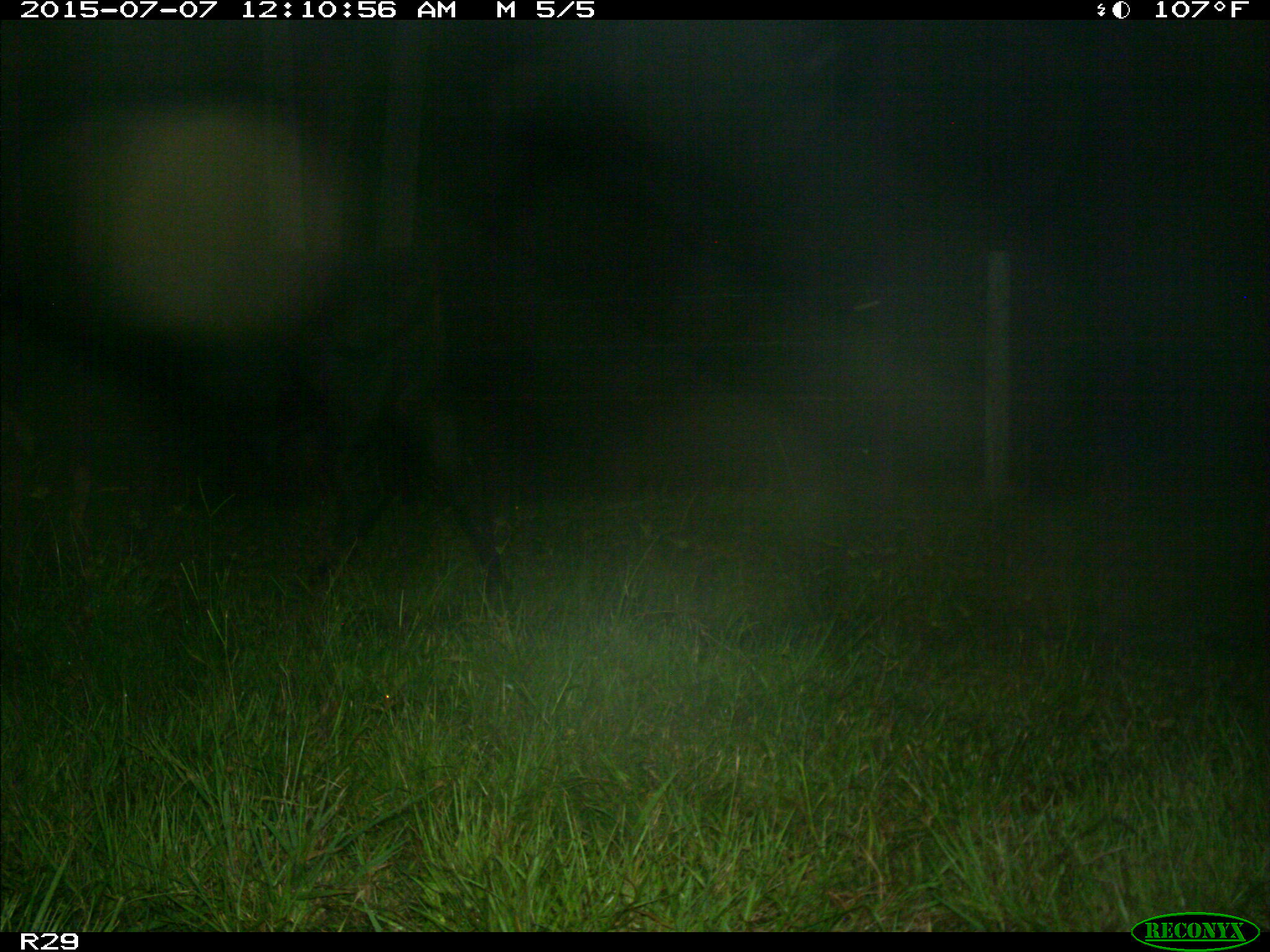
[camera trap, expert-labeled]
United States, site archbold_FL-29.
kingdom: Animalia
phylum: Chordata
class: Mammalia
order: Artiodactyla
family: Bovidae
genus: Bos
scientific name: Bos taurus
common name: domestic cow